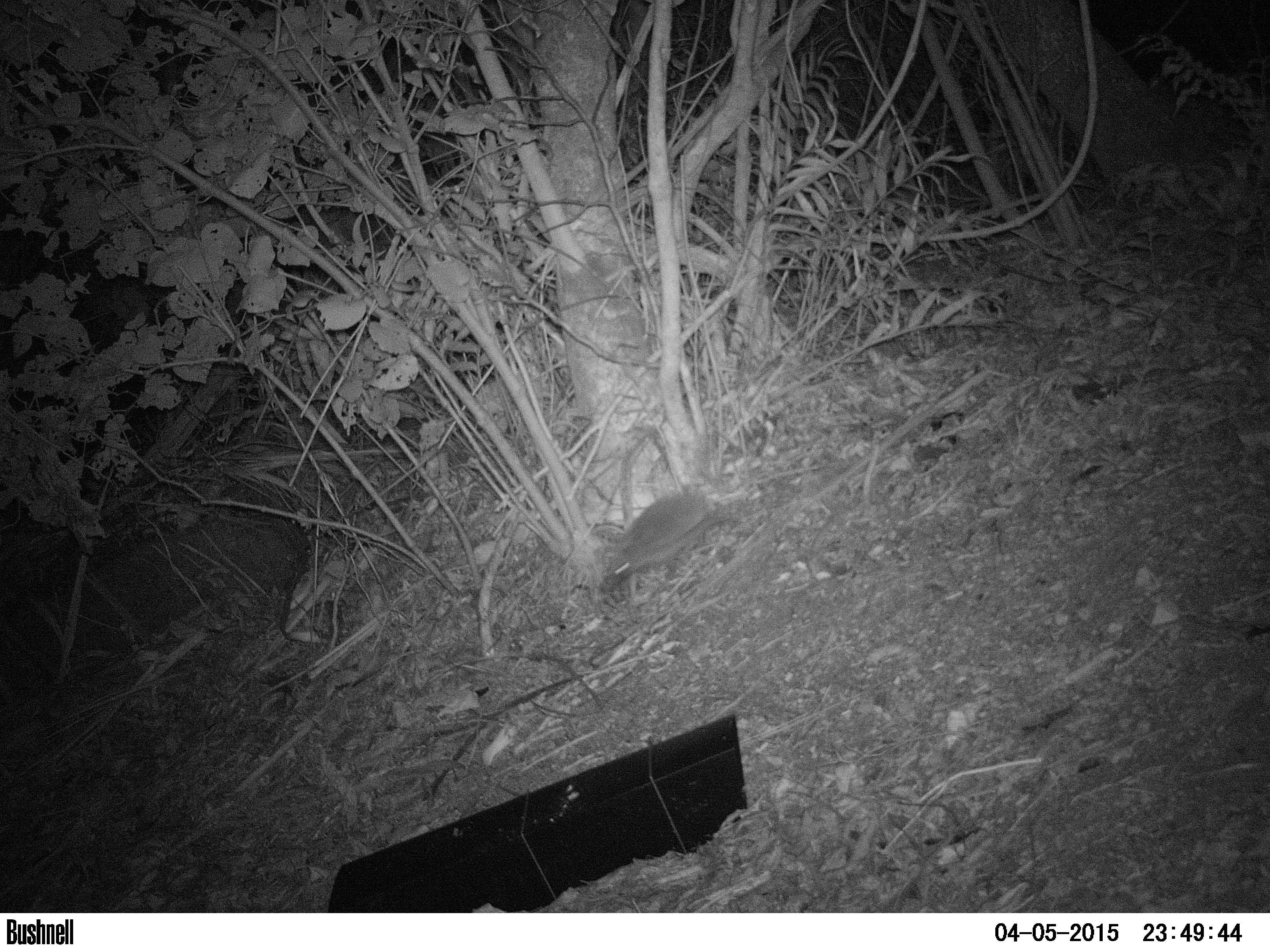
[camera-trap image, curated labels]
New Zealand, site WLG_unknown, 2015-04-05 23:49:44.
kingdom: Animalia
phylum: Chordata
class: Mammalia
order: Eulipotyphla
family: Erinaceidae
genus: Erinaceus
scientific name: Erinaceus europaeus europaeus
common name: european hedgehog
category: hedgehog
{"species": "hedgehog (european hedgehog) (Erinaceus europaeus europaeus)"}